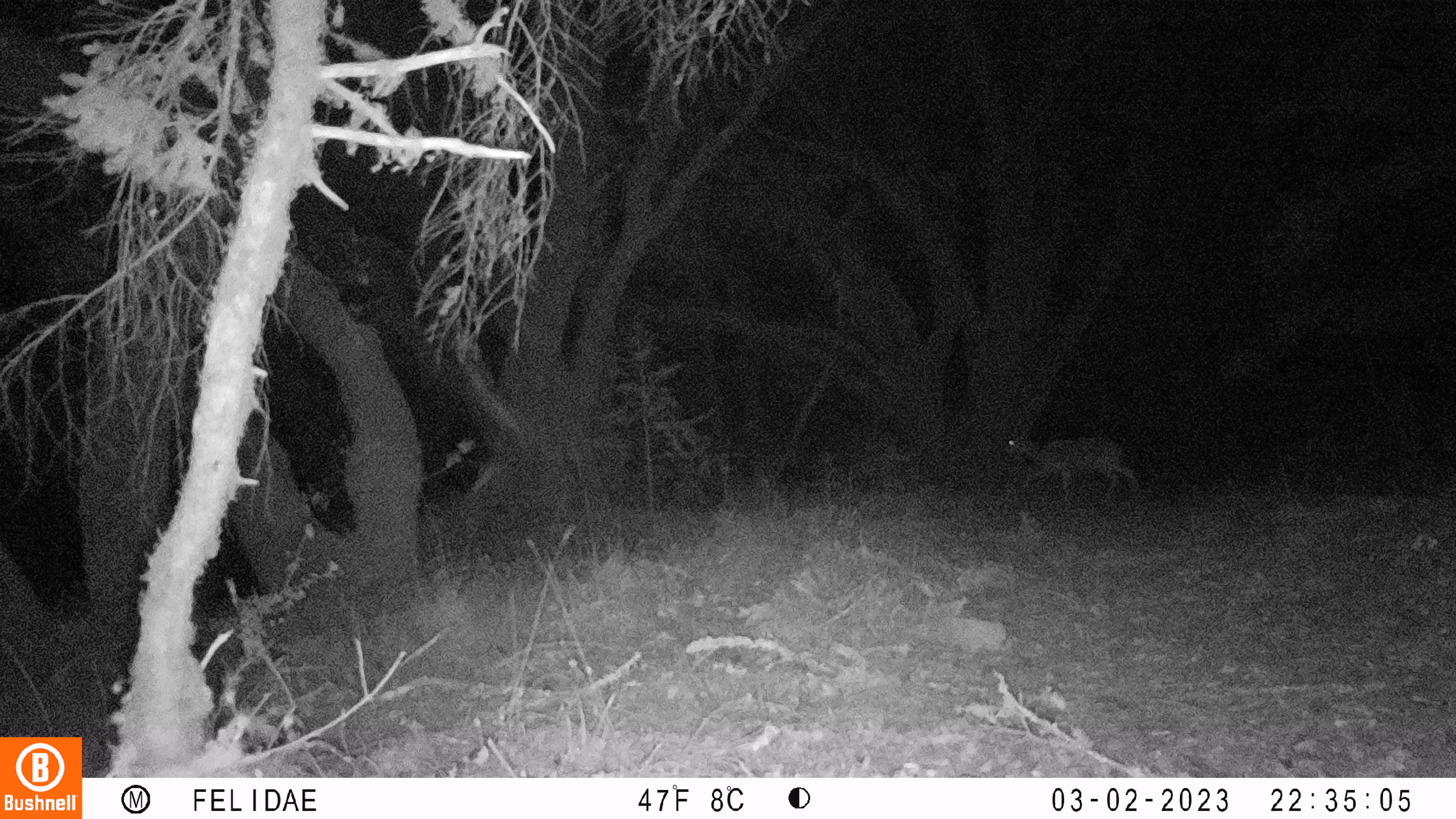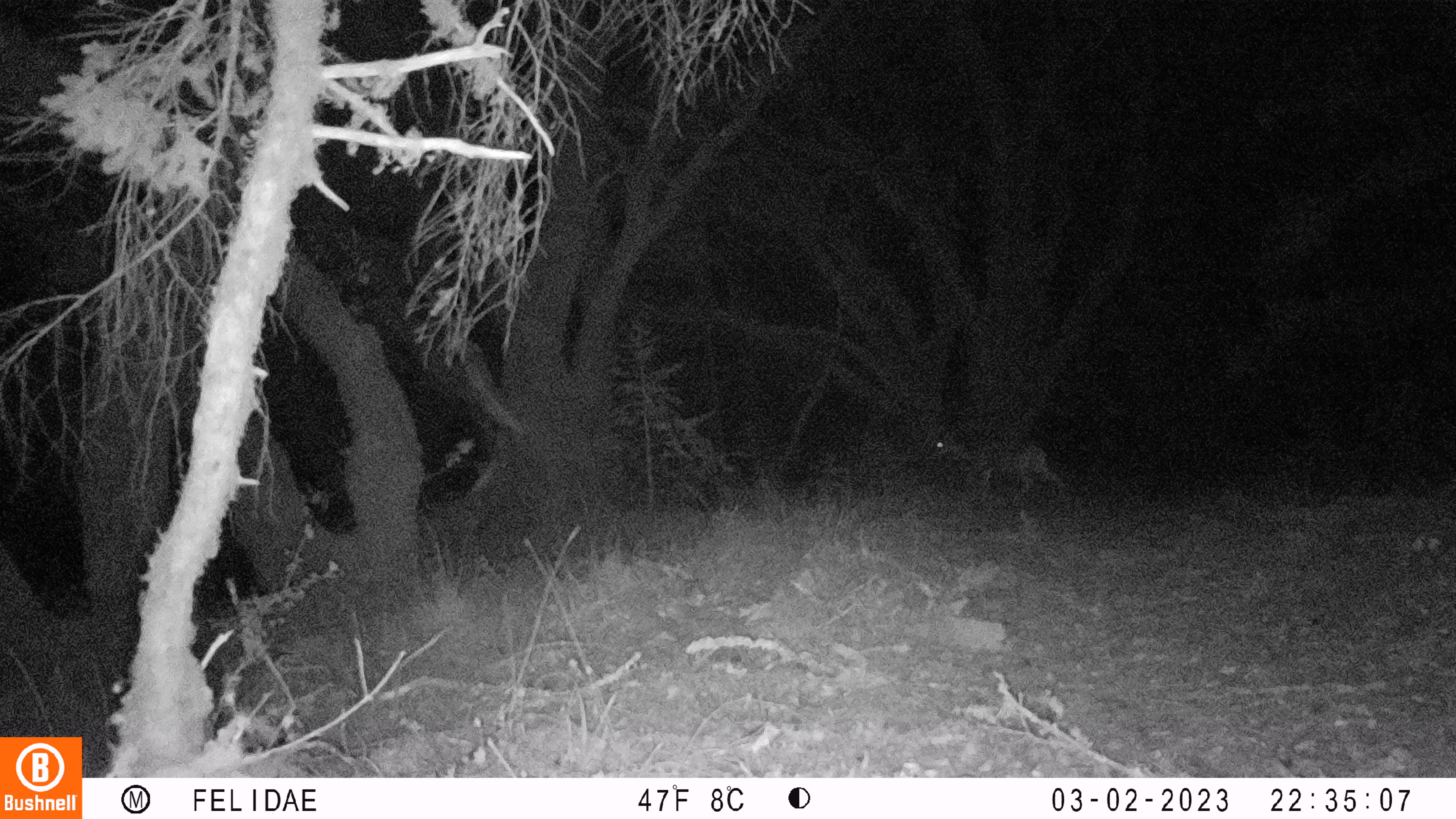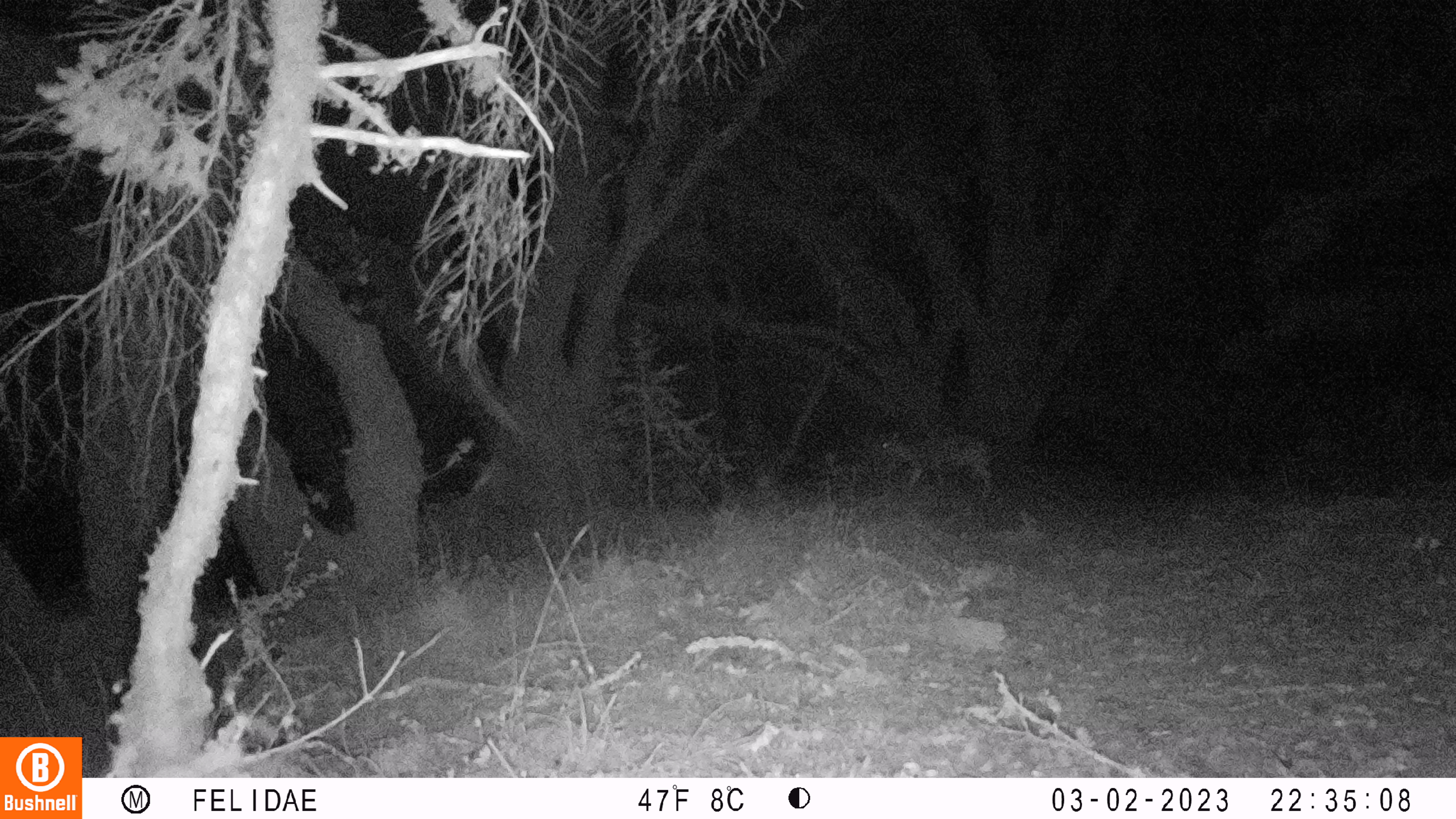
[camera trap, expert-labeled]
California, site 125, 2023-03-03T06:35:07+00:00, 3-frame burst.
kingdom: Animalia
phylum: Chordata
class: Mammalia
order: Artiodactyla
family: Cervidae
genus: Odocoileus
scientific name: Odocoileus hemionus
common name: mule deer